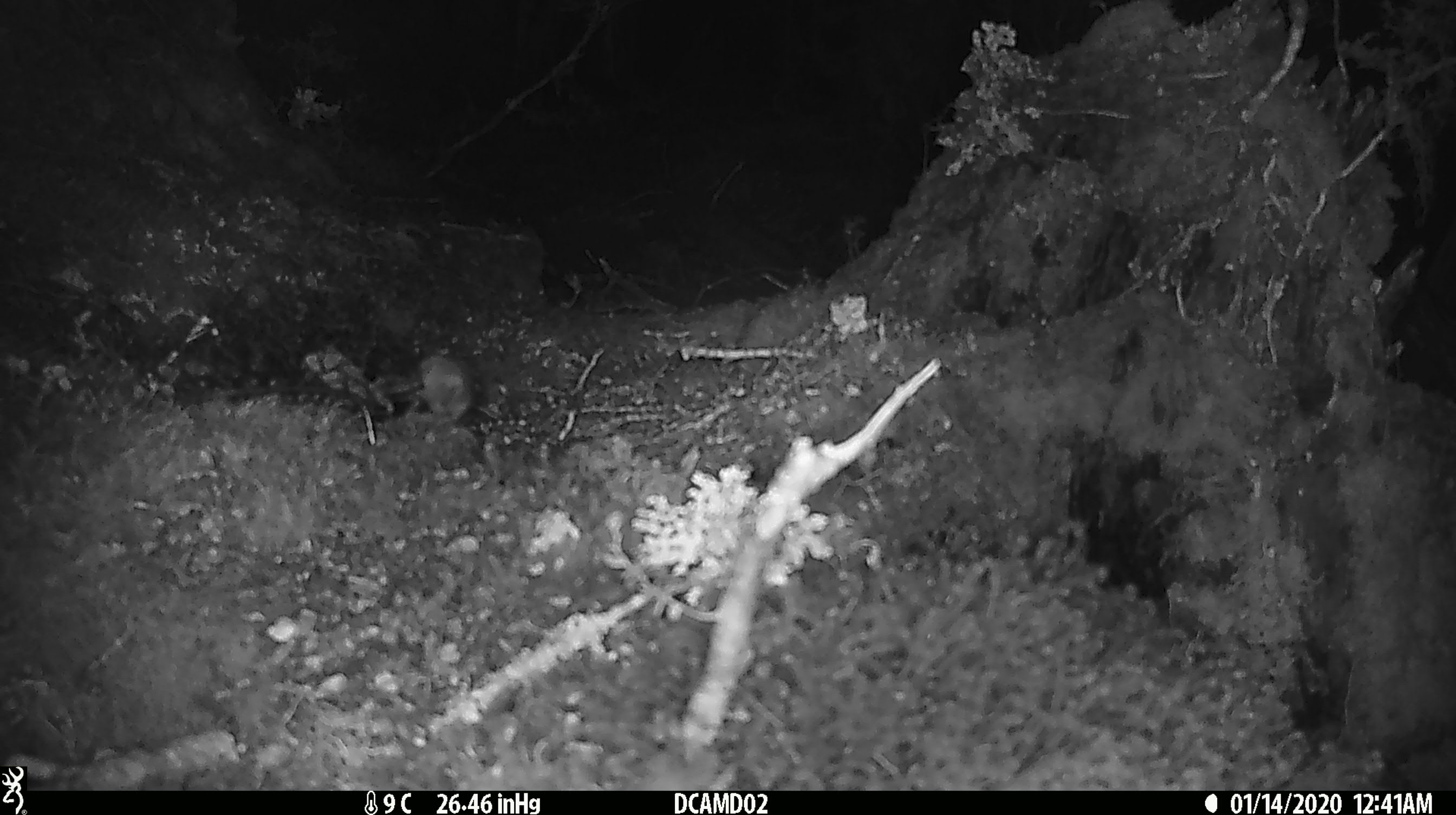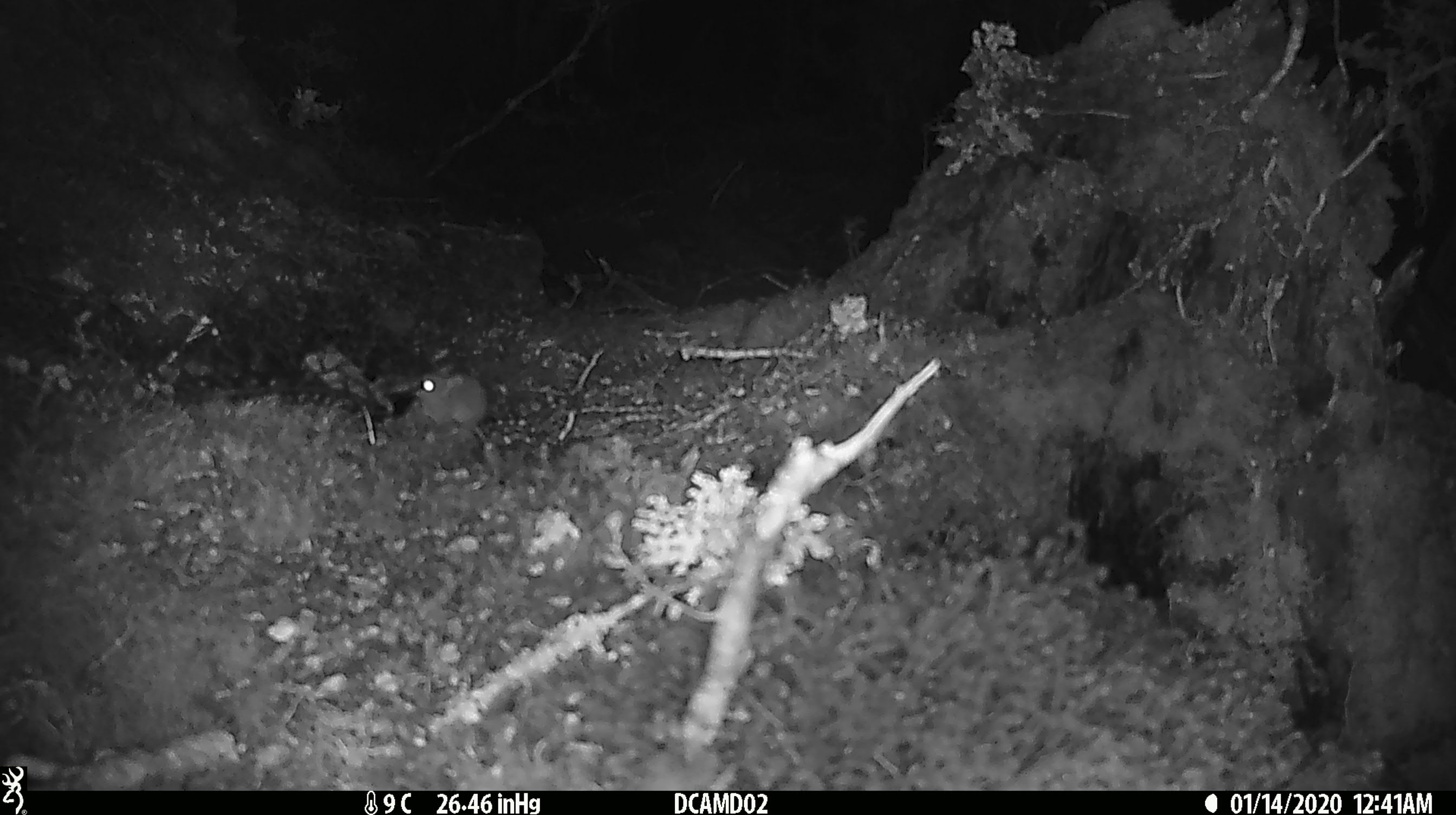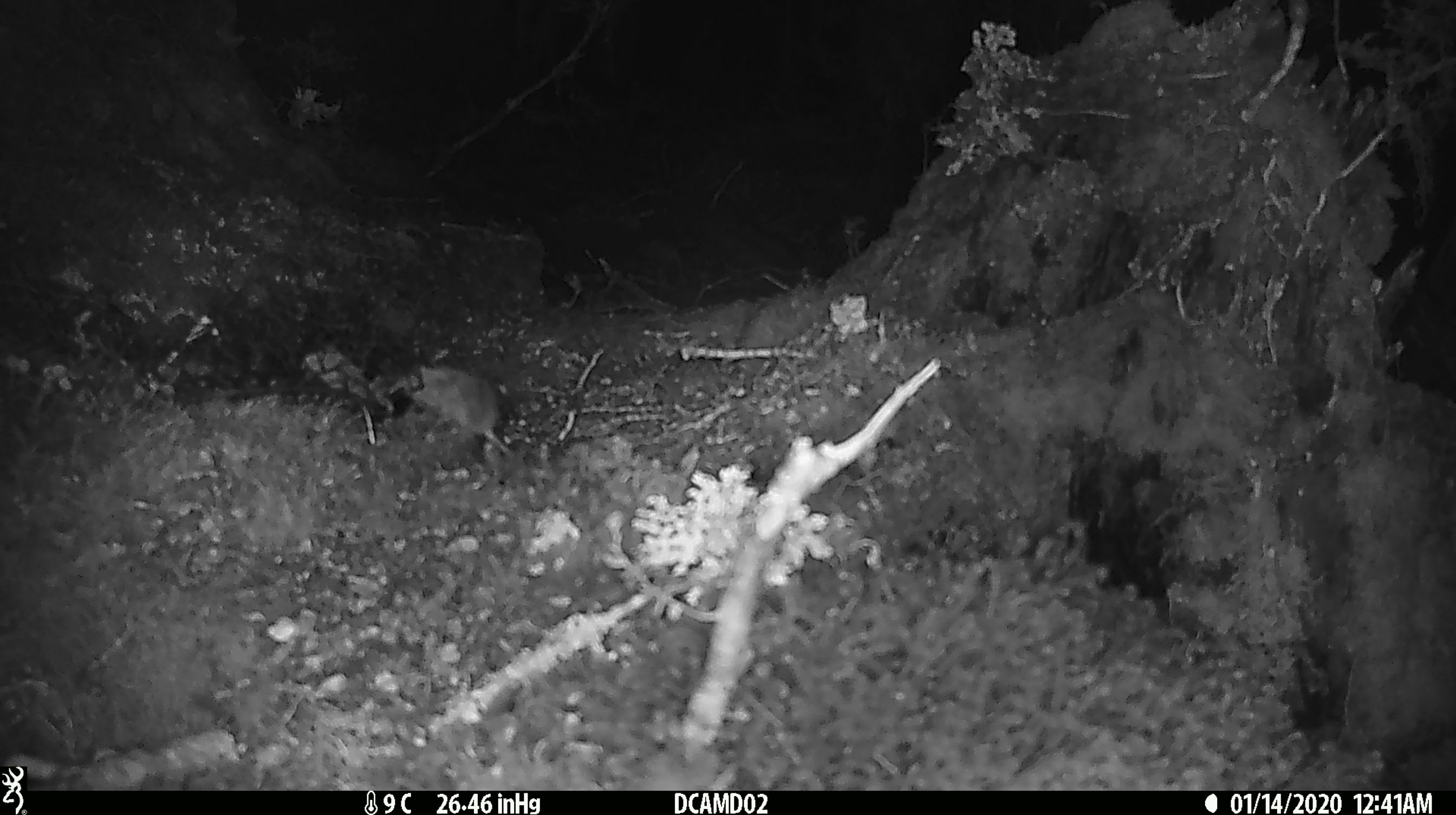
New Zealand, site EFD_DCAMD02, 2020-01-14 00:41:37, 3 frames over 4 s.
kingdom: Animalia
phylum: Chordata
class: Mammalia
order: Rodentia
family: Muridae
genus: Mus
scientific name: Mus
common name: mouse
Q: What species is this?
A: Mouse (Mus).